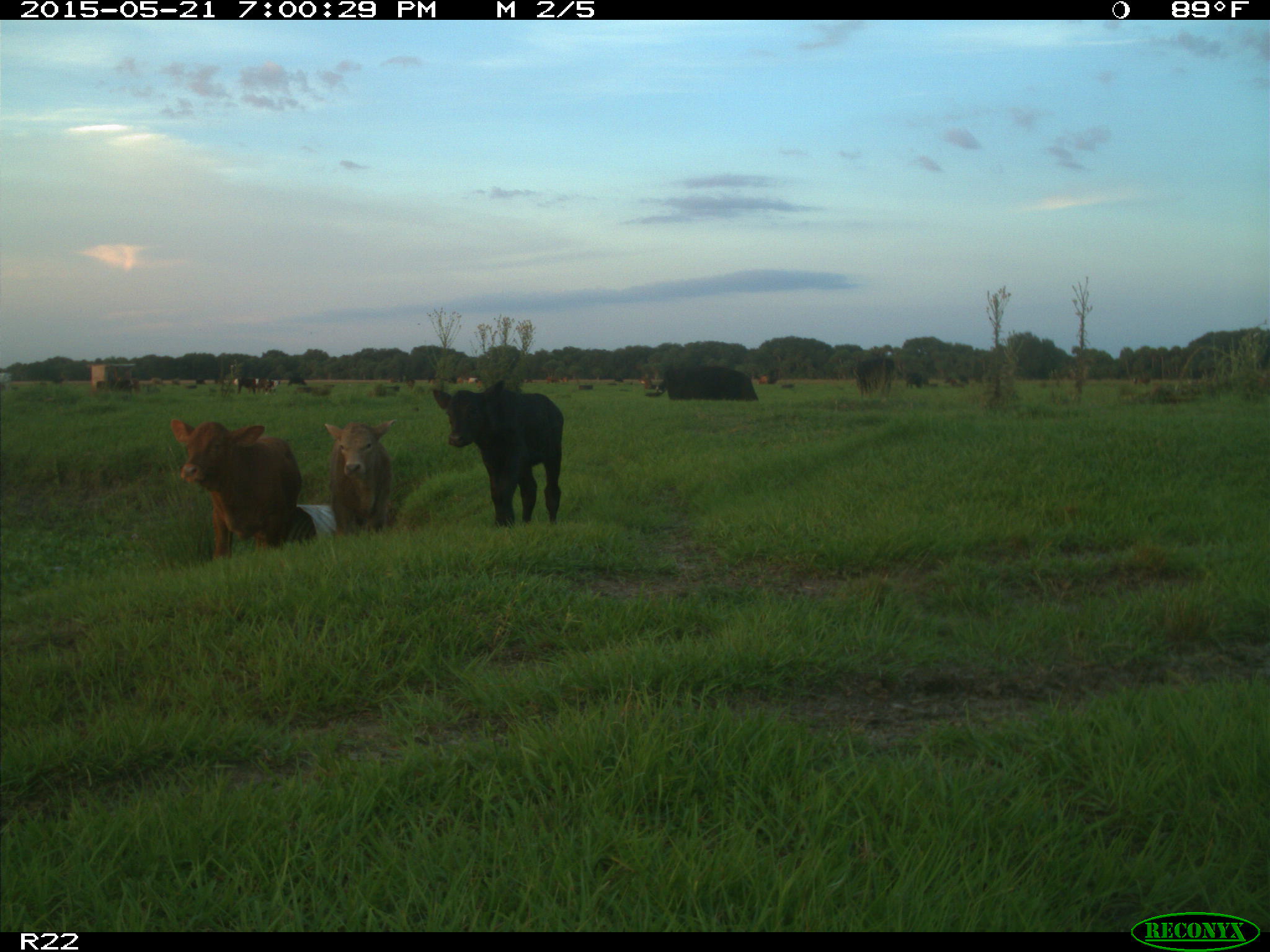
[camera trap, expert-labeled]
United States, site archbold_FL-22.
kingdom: Animalia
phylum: Chordata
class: Mammalia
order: Artiodactyla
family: Bovidae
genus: Bos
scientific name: Bos taurus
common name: domestic cow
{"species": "Bos taurus (domestic cow)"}